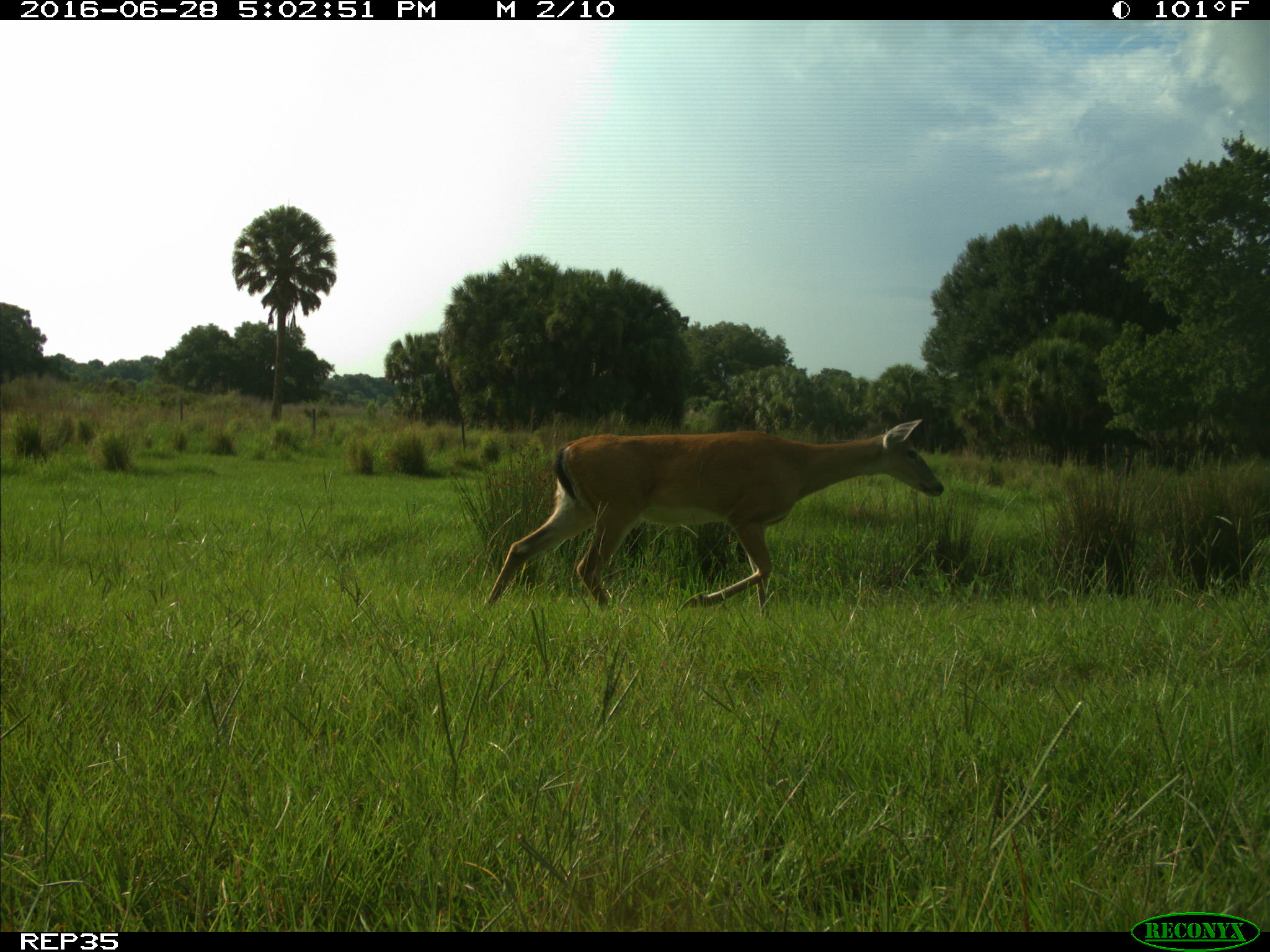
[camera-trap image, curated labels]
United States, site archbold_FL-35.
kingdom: Animalia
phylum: Chordata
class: Mammalia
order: Artiodactyla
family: Cervidae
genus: Odocoileus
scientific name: Odocoileus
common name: deer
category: unidentified deer